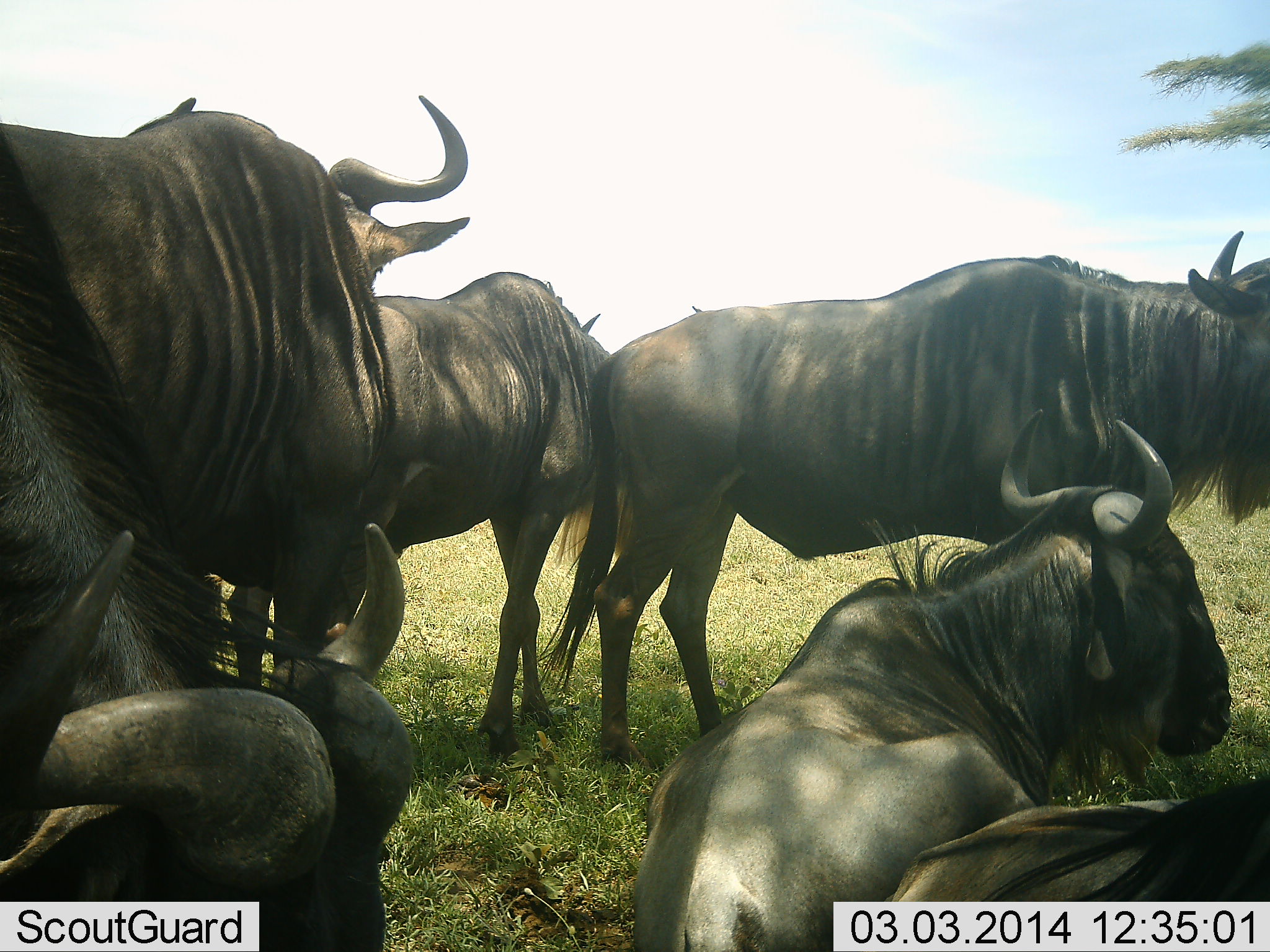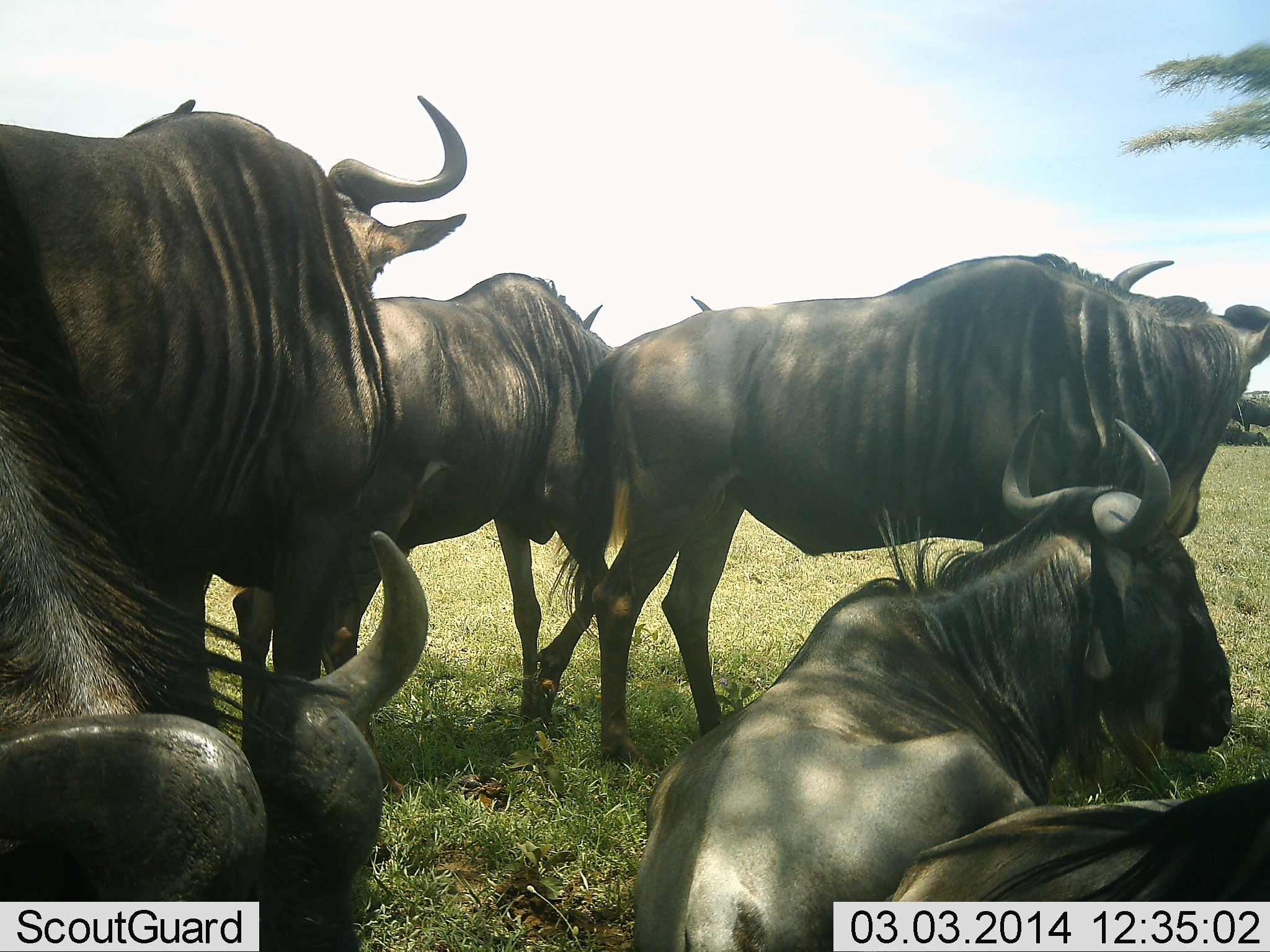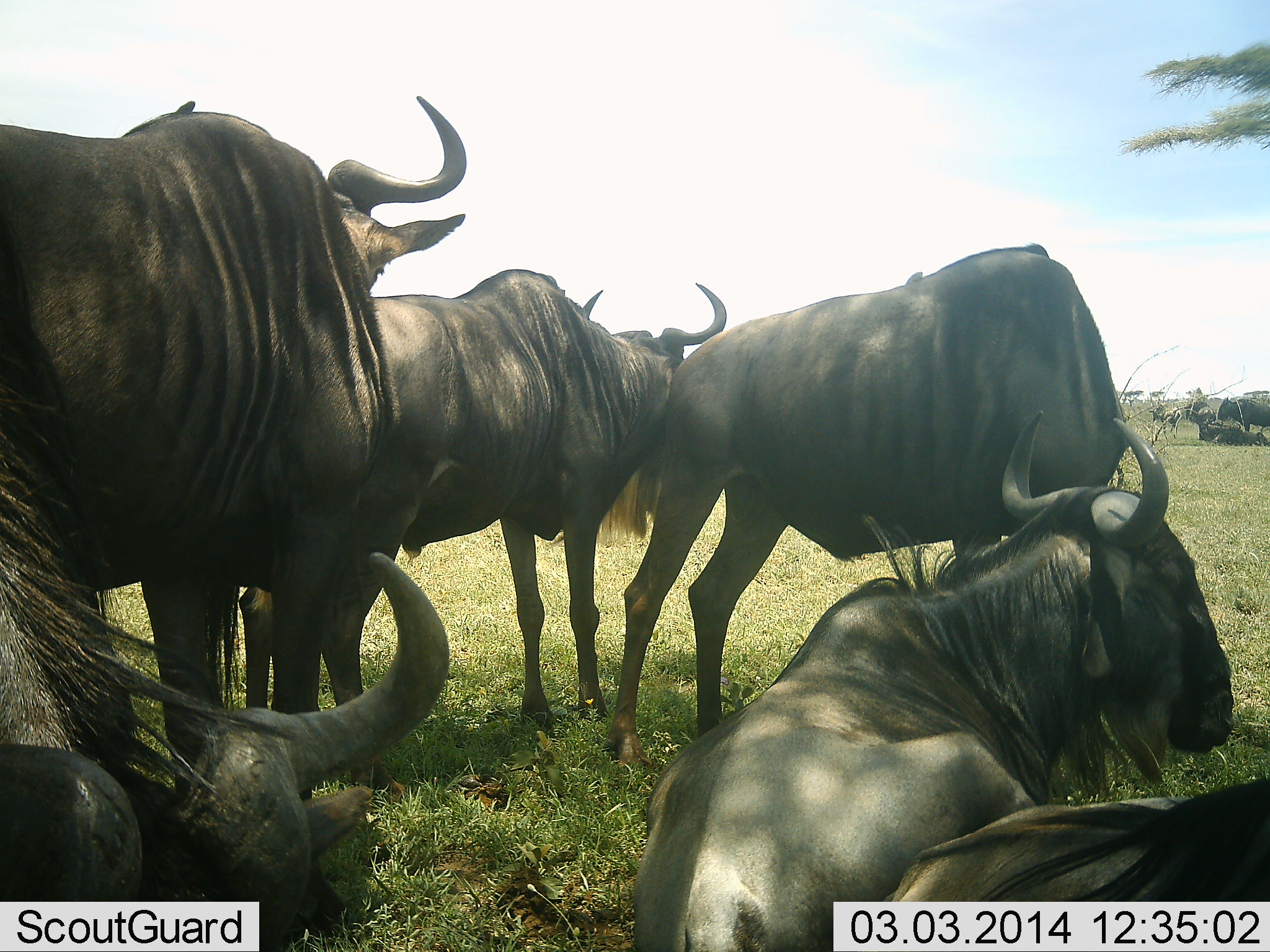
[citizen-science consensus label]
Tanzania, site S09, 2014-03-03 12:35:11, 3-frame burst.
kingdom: Animalia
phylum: Chordata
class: Mammalia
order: Artiodactyla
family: Bovidae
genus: Connochaetes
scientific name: Connochaetes taurinus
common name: blue wildebeest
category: wildebeest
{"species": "wildebeest (blue wildebeest) (Connochaetes taurinus)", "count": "8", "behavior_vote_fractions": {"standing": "80%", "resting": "90%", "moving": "0%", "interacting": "0%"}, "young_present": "0%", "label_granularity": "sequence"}